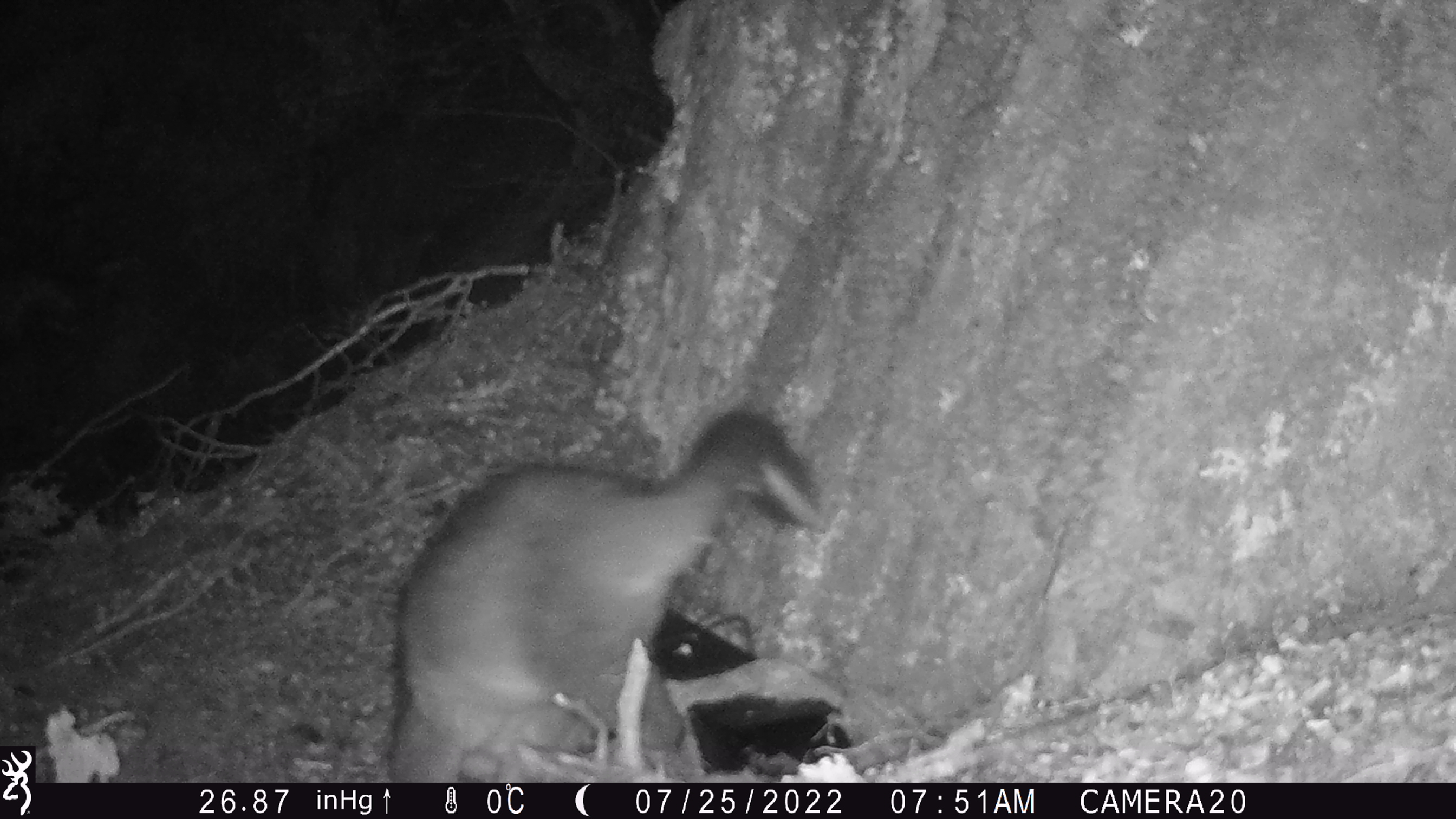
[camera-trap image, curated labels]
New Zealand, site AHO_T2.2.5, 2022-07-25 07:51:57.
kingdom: Animalia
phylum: Chordata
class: Mammalia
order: Diprotodontia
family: Phalangeridae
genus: Trichosurus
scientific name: Trichosurus vulpecula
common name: common brushtail possum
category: possum